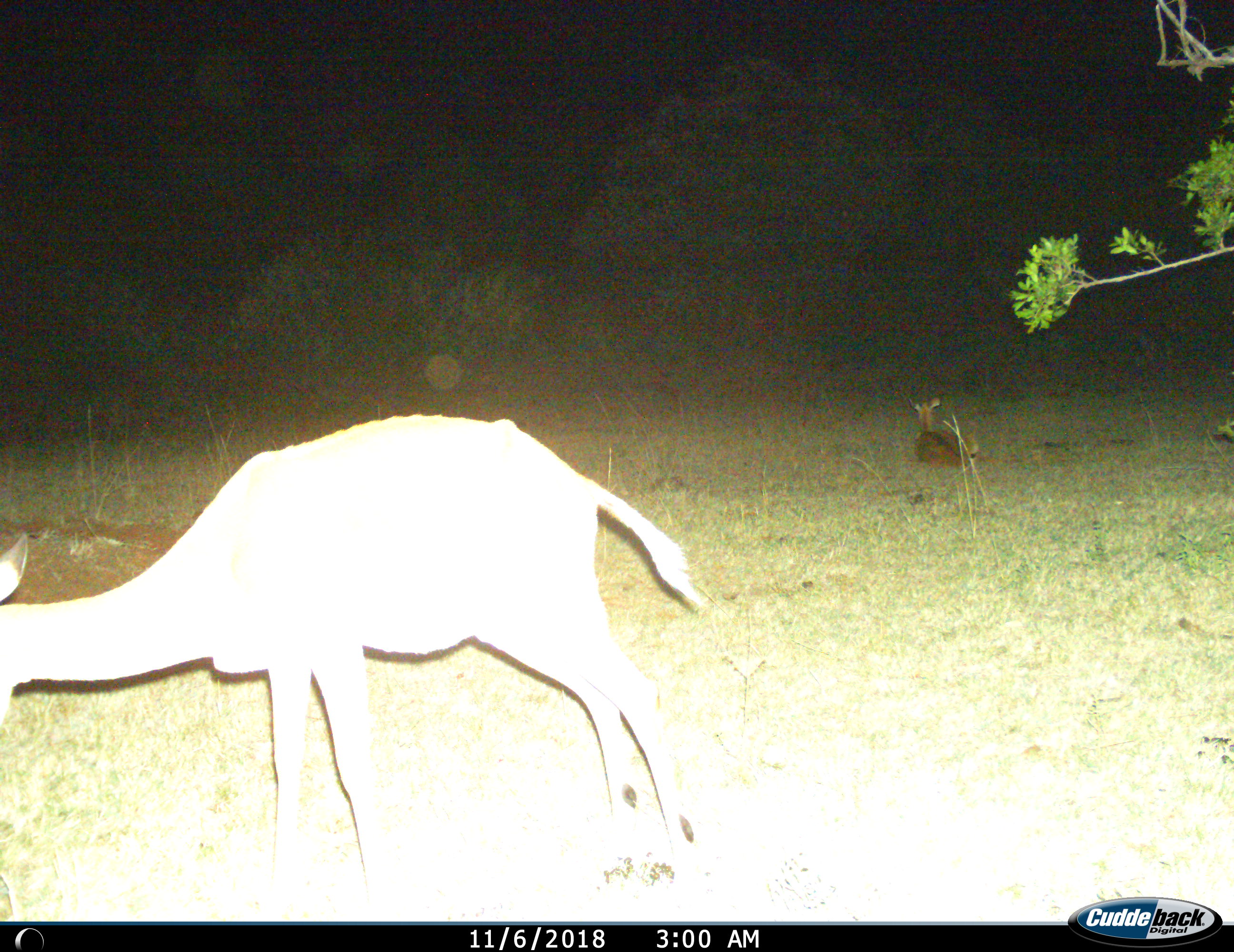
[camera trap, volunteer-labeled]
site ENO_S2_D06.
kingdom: Animalia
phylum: Chordata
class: Mammalia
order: Artiodactyla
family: Bovidae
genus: Aepyceros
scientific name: Aepyceros melampus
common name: impala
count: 2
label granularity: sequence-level